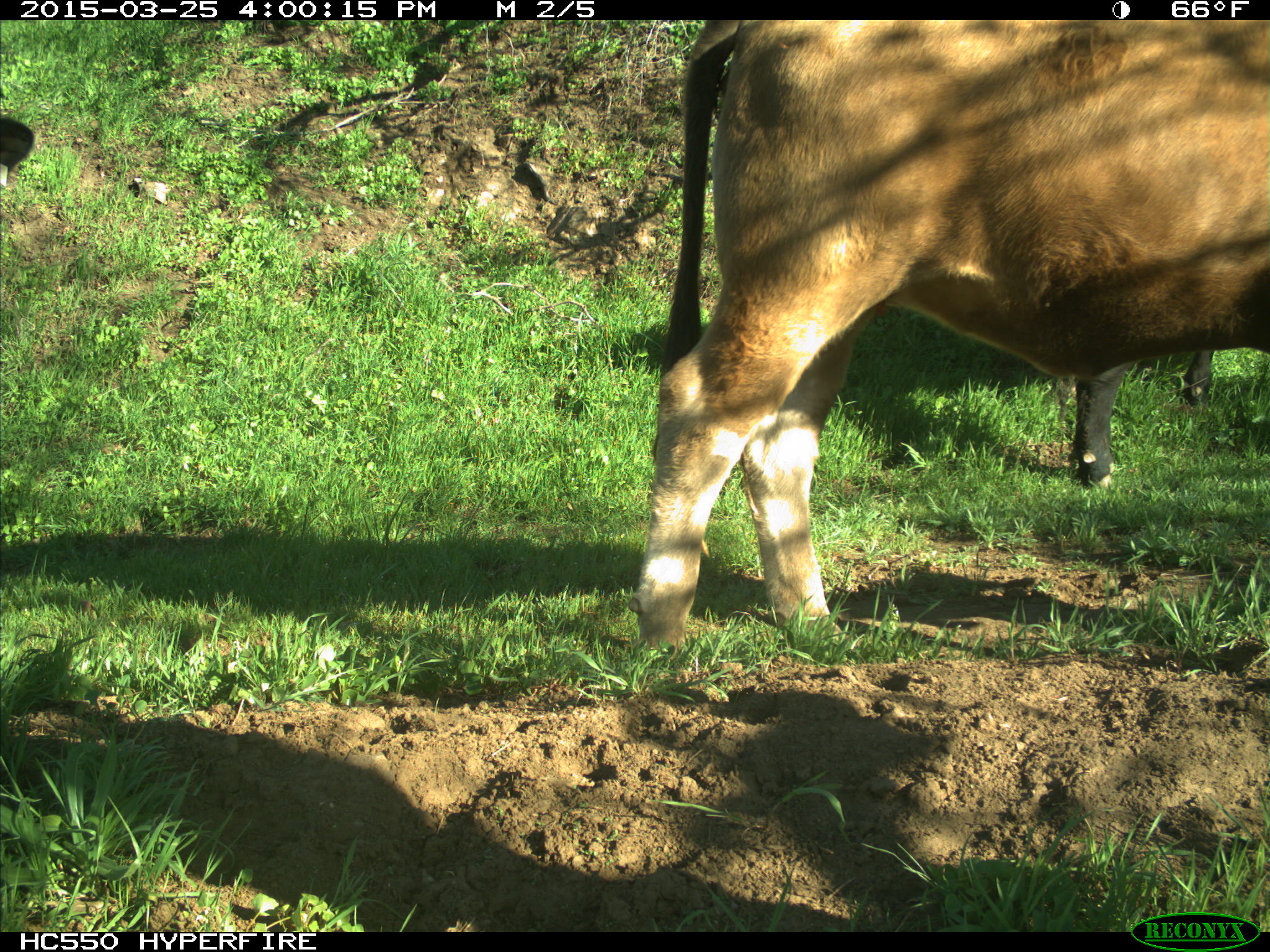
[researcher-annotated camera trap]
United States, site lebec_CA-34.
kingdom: Animalia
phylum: Chordata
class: Mammalia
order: Artiodactyla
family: Bovidae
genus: Bos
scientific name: Bos taurus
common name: domestic cow